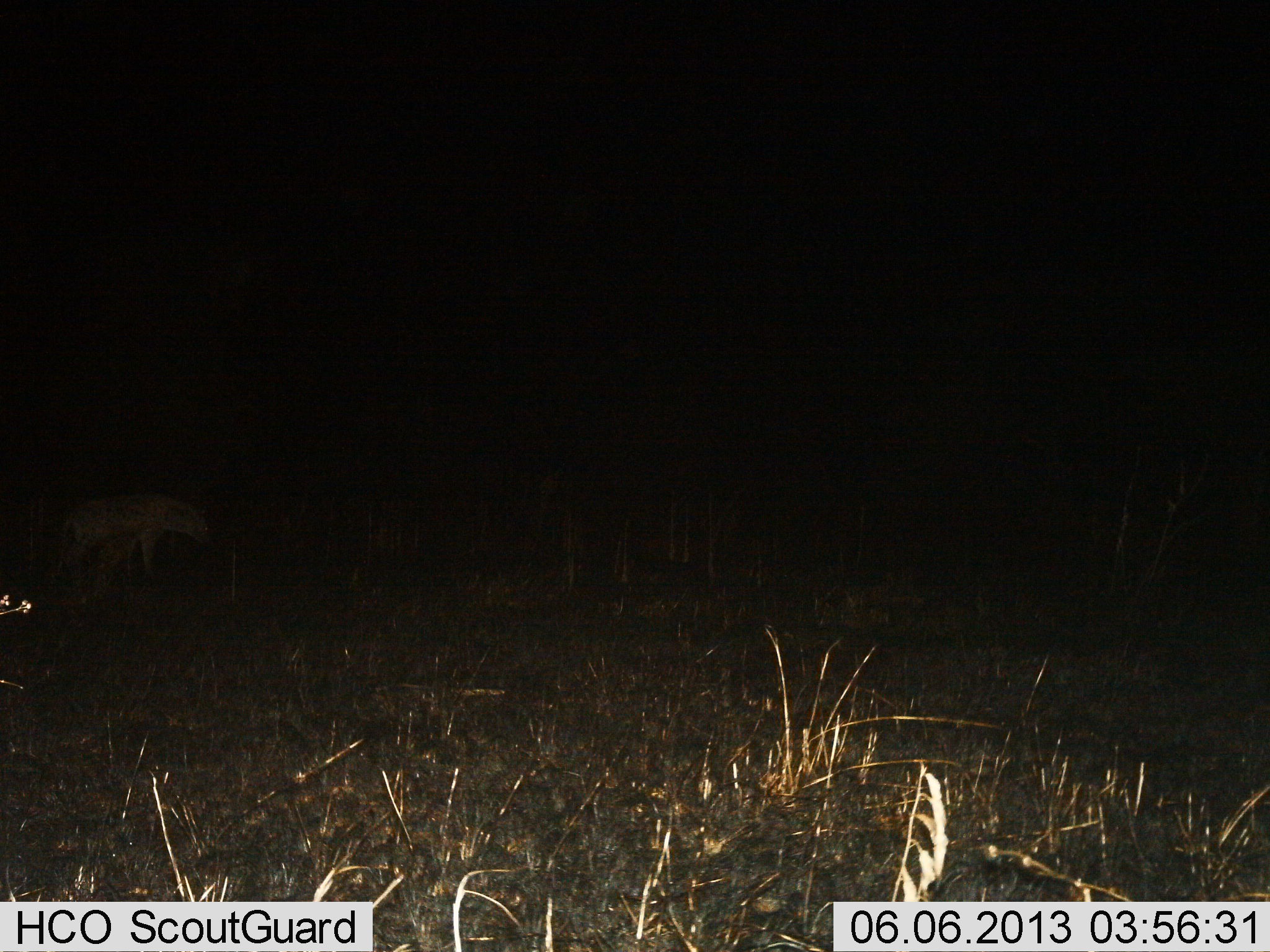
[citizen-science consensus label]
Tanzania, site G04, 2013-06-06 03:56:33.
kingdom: Animalia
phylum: Chordata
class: Mammalia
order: Carnivora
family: Hyaenidae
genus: Crocuta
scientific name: Crocuta crocuta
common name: spotted hyena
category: hyenaspotted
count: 1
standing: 25%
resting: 0%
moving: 75%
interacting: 0%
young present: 0%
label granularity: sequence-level